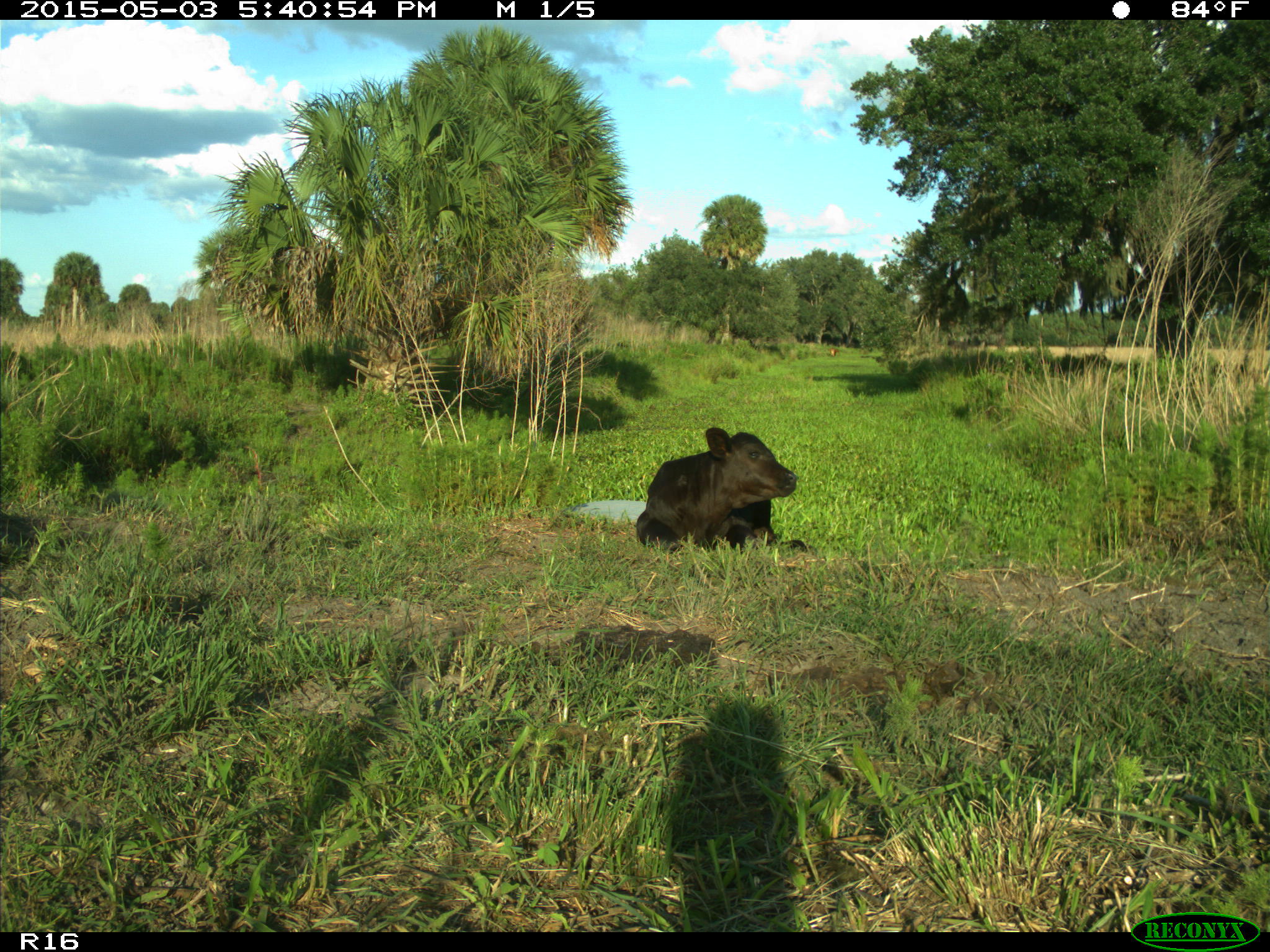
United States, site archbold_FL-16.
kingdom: Animalia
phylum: Chordata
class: Mammalia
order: Artiodactyla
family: Bovidae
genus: Bos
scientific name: Bos taurus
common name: domestic cow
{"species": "Bos taurus (domestic cow)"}